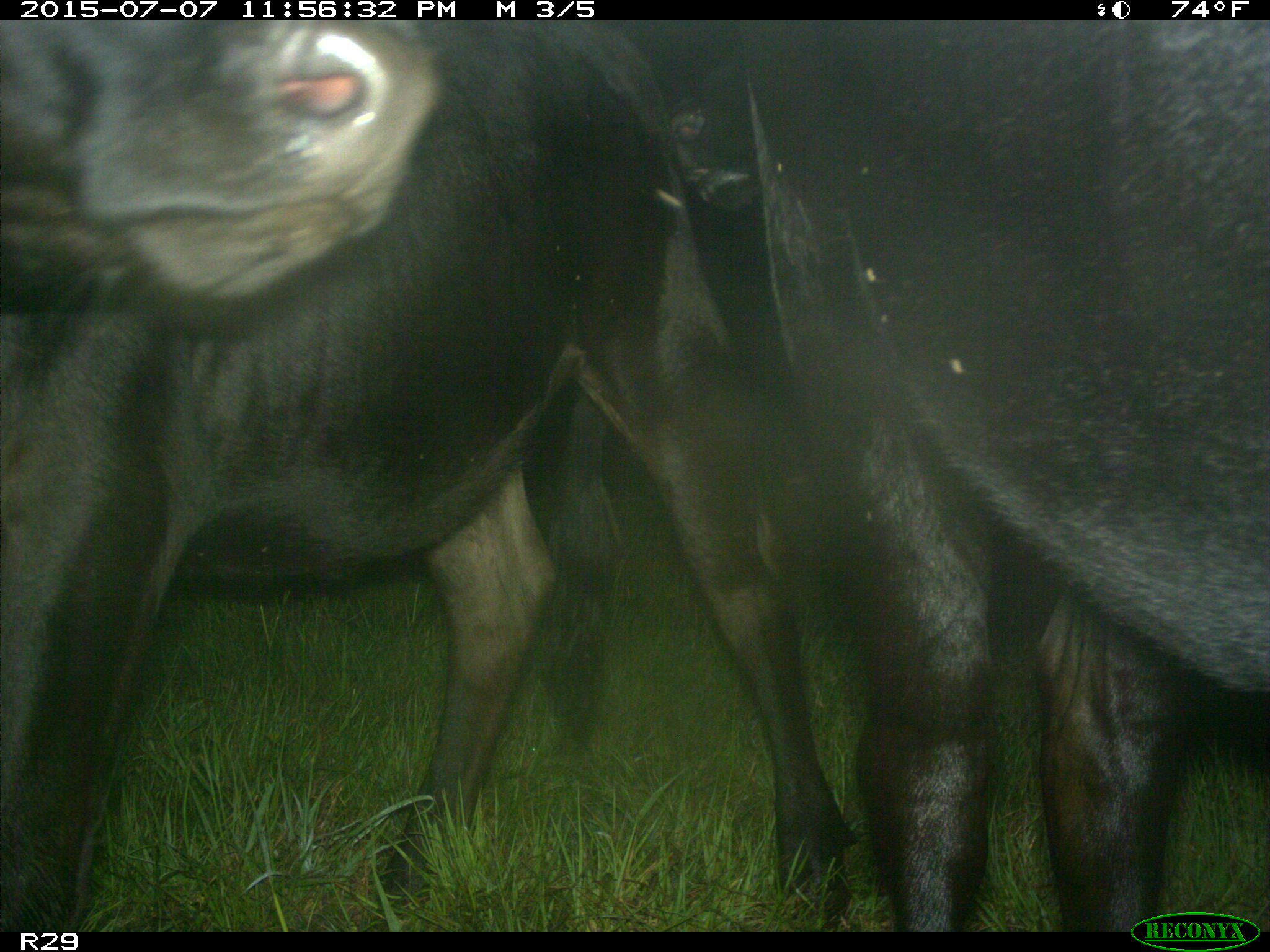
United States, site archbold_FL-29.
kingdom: Animalia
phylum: Chordata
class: Mammalia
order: Artiodactyla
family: Bovidae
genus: Bos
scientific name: Bos taurus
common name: domestic cow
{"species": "Bos taurus (domestic cow)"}